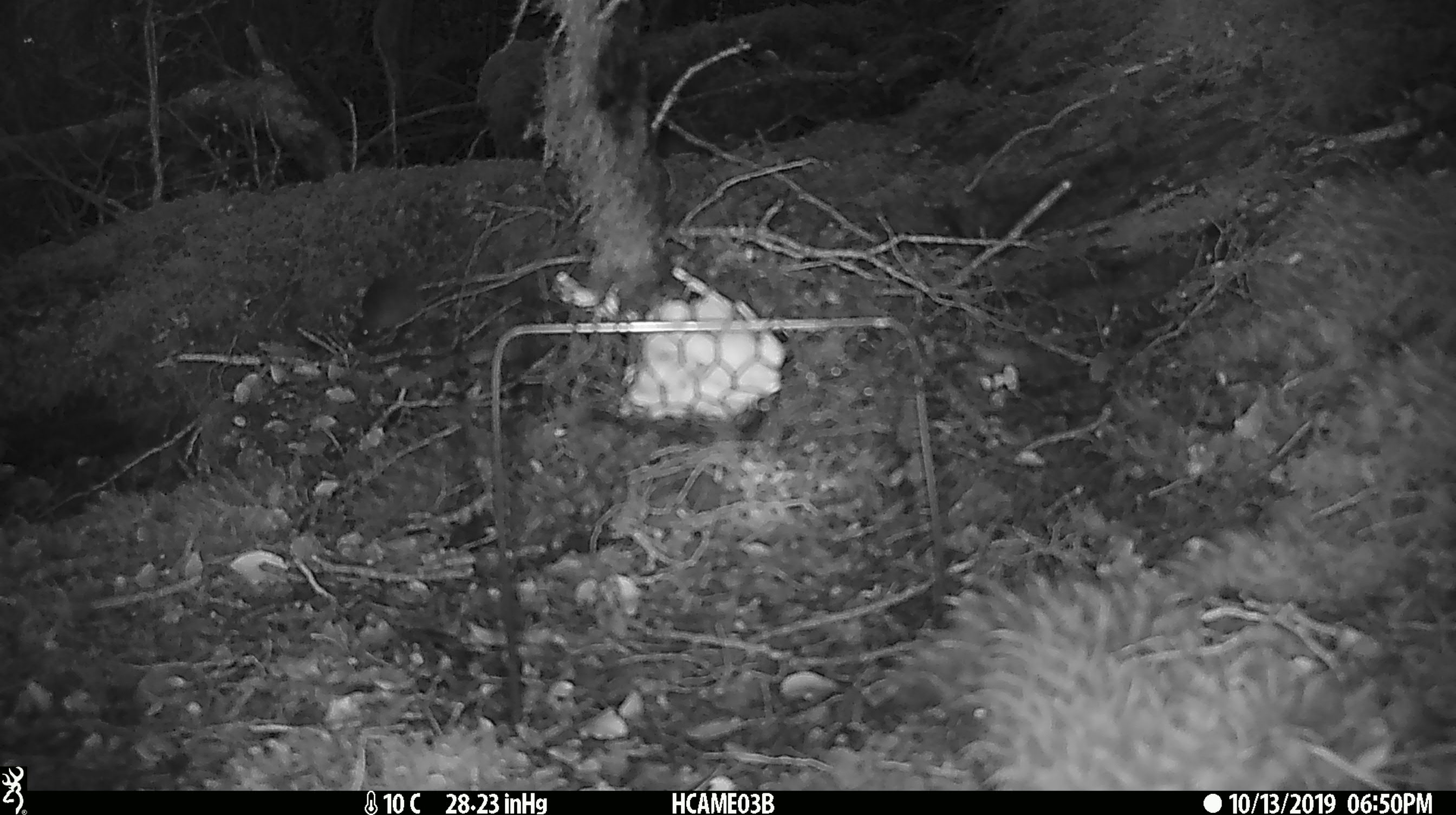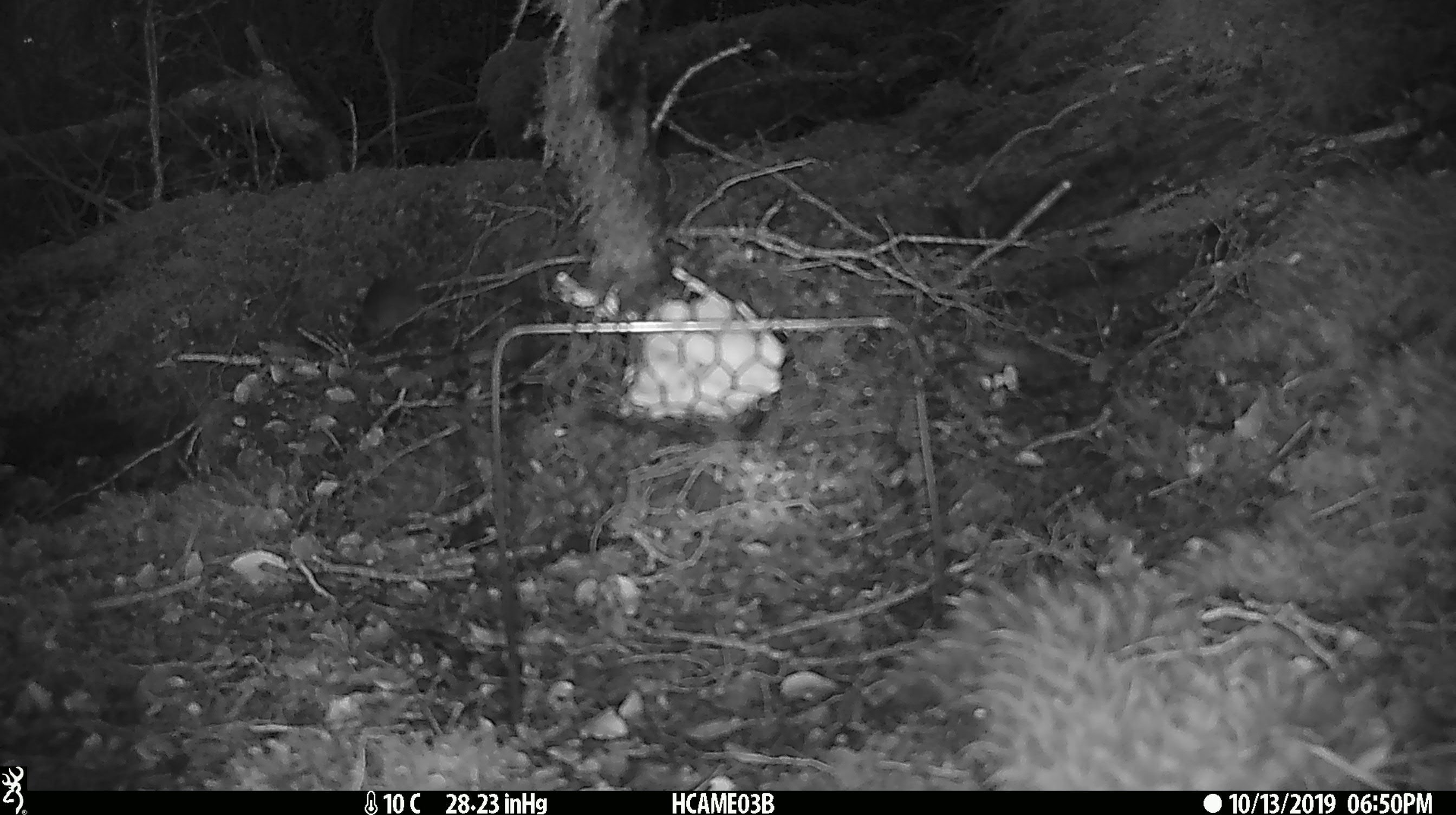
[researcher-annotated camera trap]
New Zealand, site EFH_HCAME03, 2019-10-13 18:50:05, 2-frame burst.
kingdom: Animalia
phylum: Chordata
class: Mammalia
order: Rodentia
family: Muridae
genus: Mus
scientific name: Mus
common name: mouse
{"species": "mouse (Mus)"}